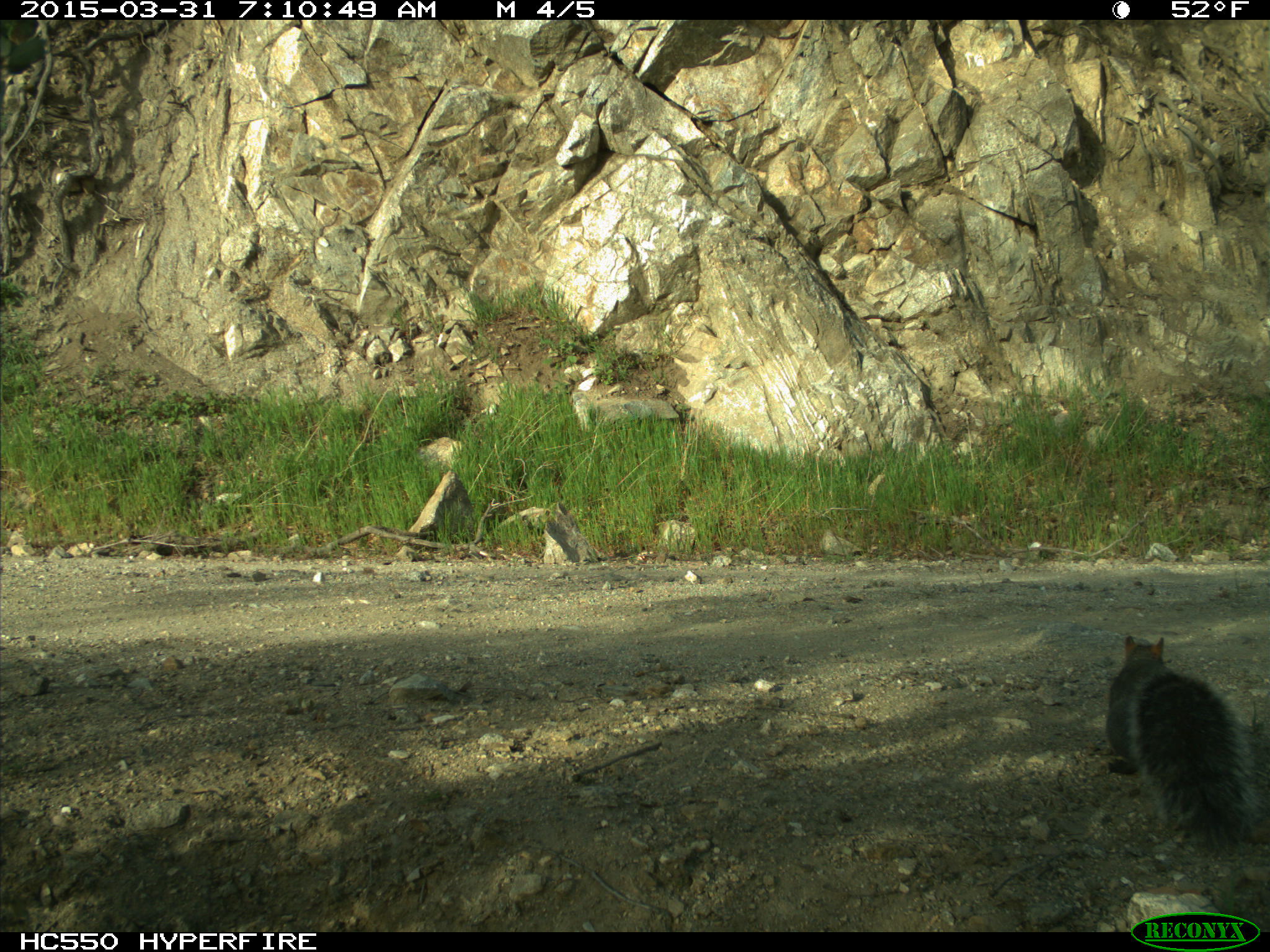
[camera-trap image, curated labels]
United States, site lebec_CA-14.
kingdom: Animalia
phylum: Chordata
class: Mammalia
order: Rodentia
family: Sciuridae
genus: Sciurus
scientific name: Sciurus carolinensis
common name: eastern gray squirrel